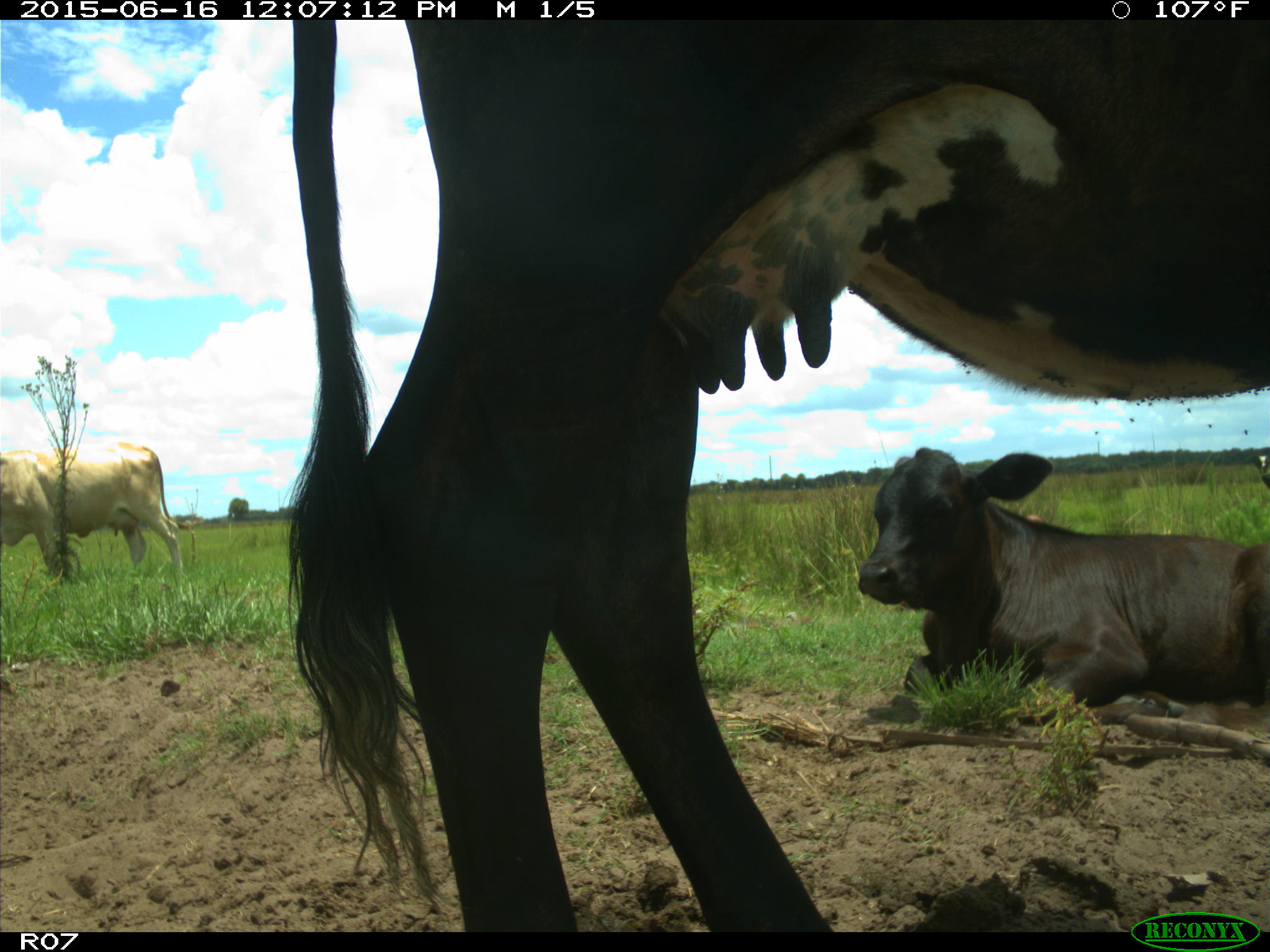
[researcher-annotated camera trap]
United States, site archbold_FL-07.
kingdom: Animalia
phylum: Chordata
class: Mammalia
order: Artiodactyla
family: Bovidae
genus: Bos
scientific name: Bos taurus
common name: domestic cow